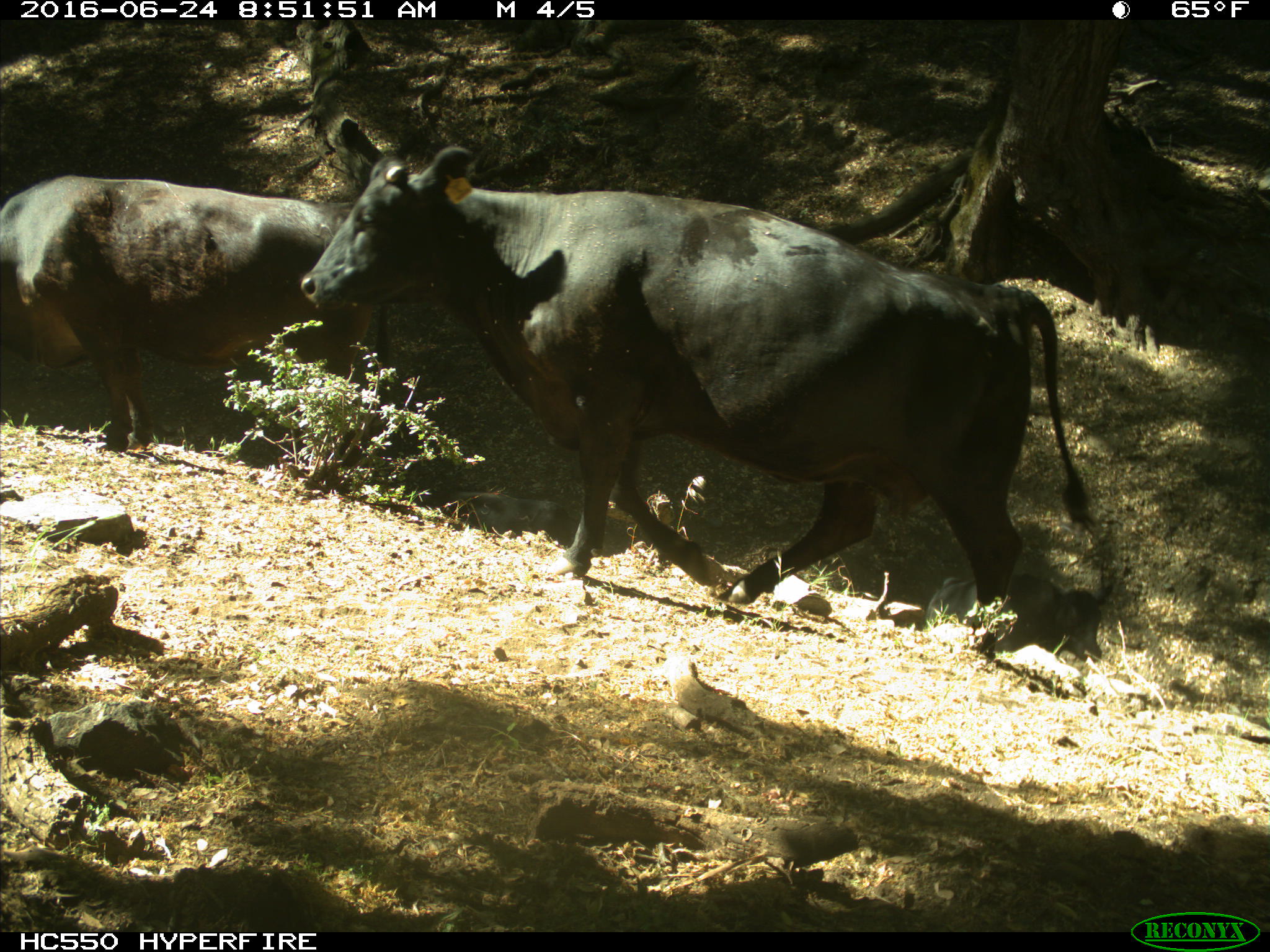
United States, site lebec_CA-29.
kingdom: Animalia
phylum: Chordata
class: Mammalia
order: Artiodactyla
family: Bovidae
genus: Bos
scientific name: Bos taurus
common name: domestic cow